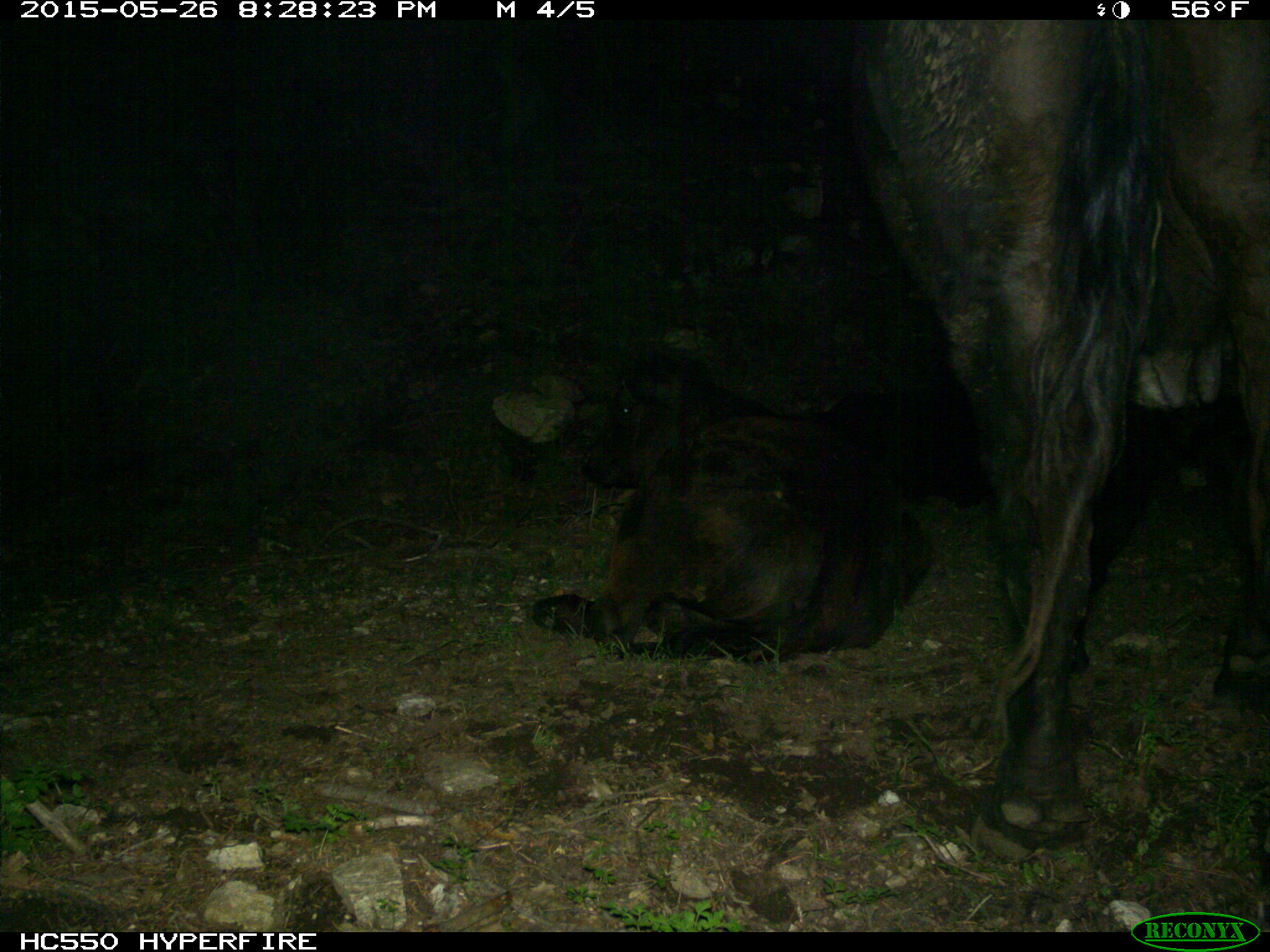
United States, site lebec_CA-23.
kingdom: Animalia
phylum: Chordata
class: Mammalia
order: Artiodactyla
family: Bovidae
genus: Bos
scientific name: Bos taurus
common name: domestic cow